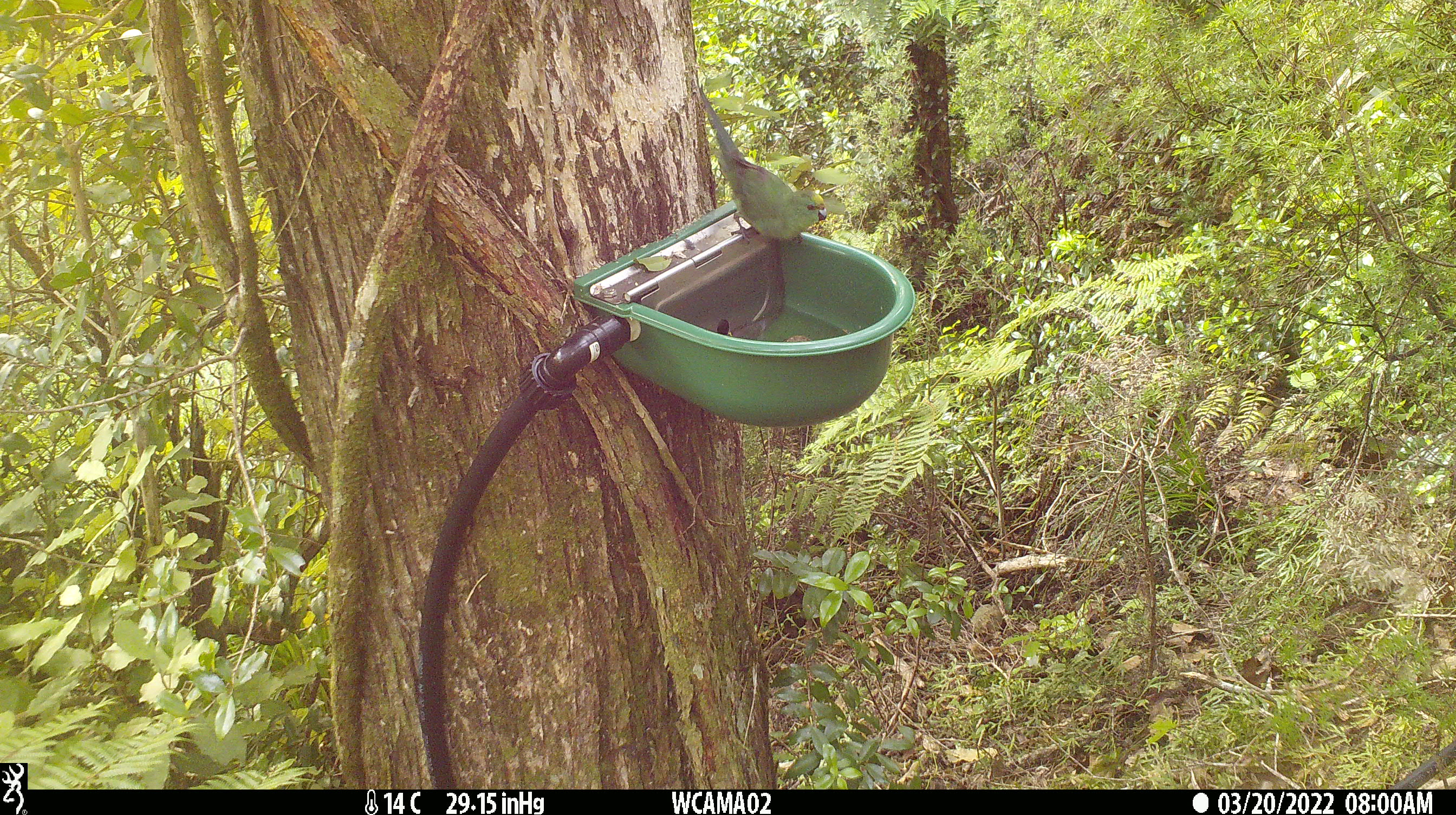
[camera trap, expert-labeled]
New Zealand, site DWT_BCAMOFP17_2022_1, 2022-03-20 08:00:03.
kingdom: Animalia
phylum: Chordata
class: Aves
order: Psittaciformes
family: Psittaculidae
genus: Cyanoramphus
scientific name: Cyanoramphus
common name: parakeet